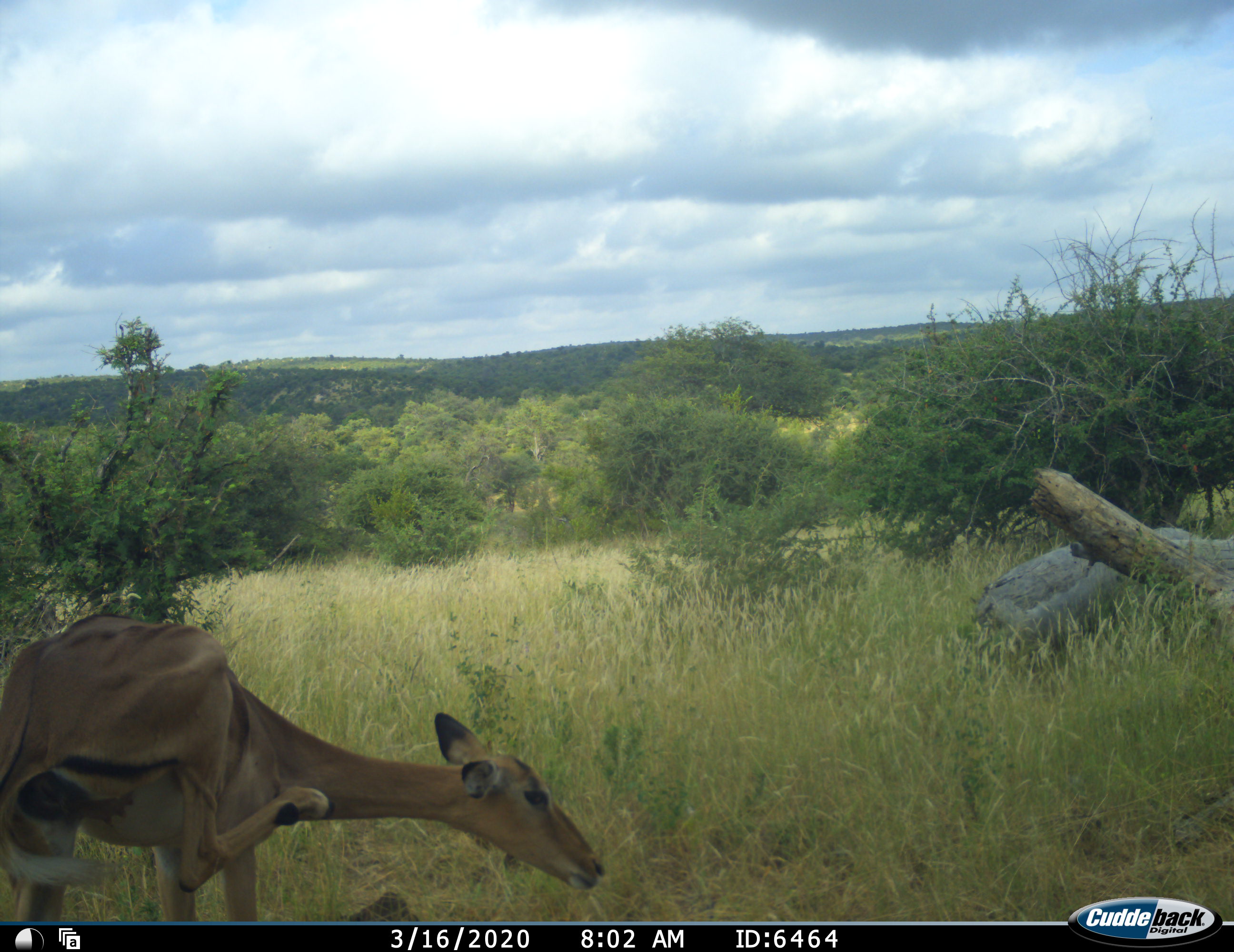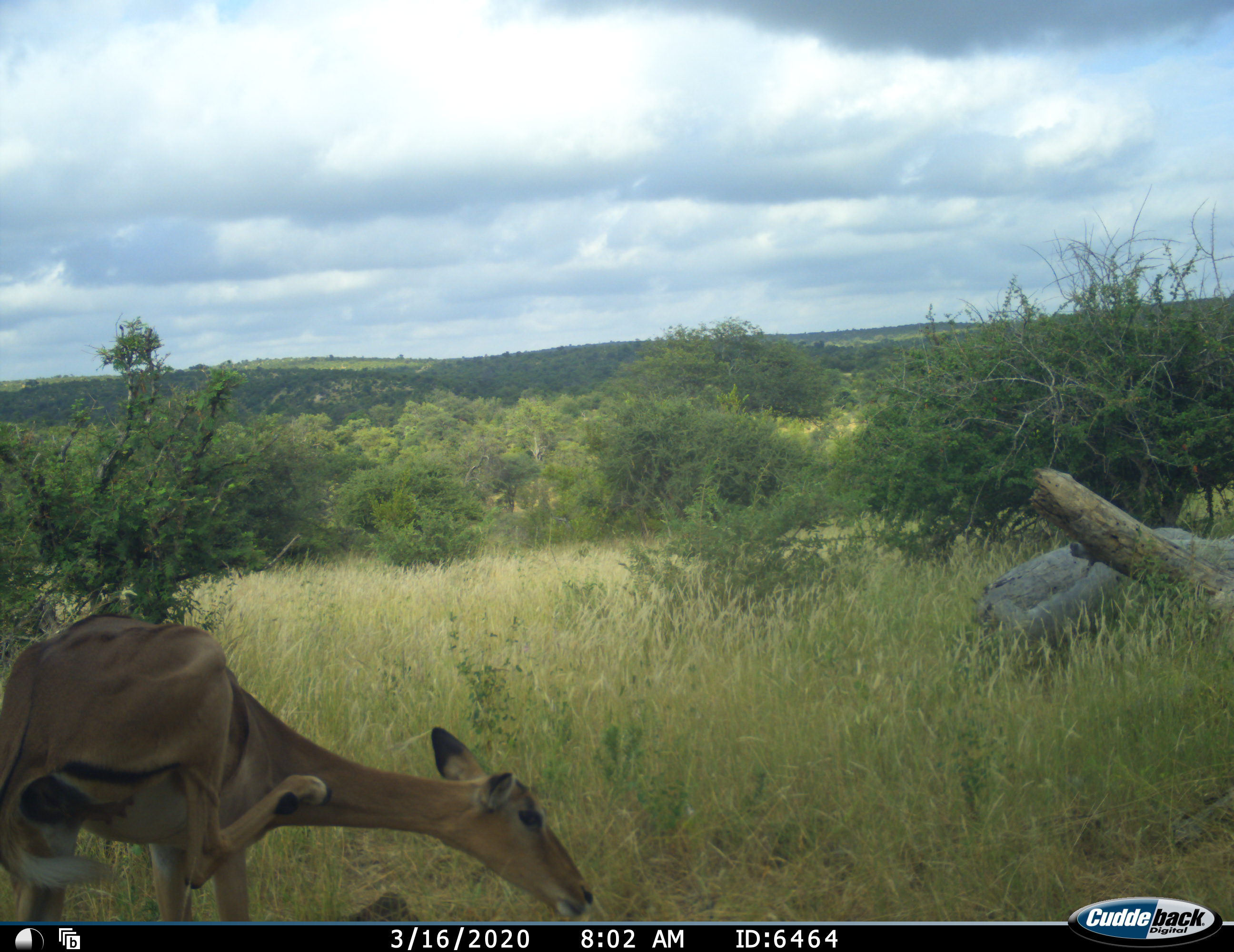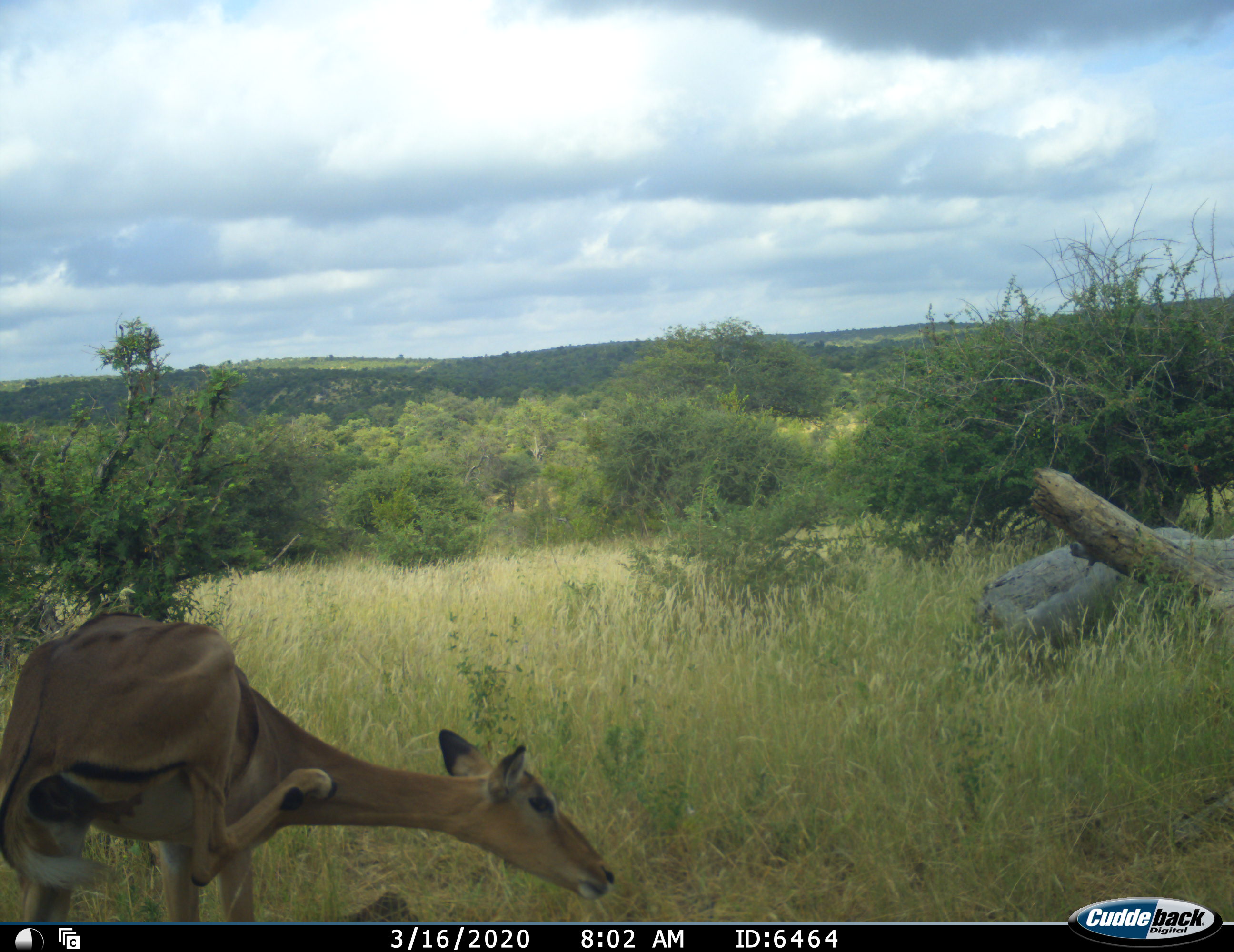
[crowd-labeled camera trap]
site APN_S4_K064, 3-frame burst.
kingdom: Animalia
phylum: Chordata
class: Mammalia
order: Artiodactyla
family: Bovidae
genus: Aepyceros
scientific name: Aepyceros melampus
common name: impala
Impala (Aepyceros melampus), count 1. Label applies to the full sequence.